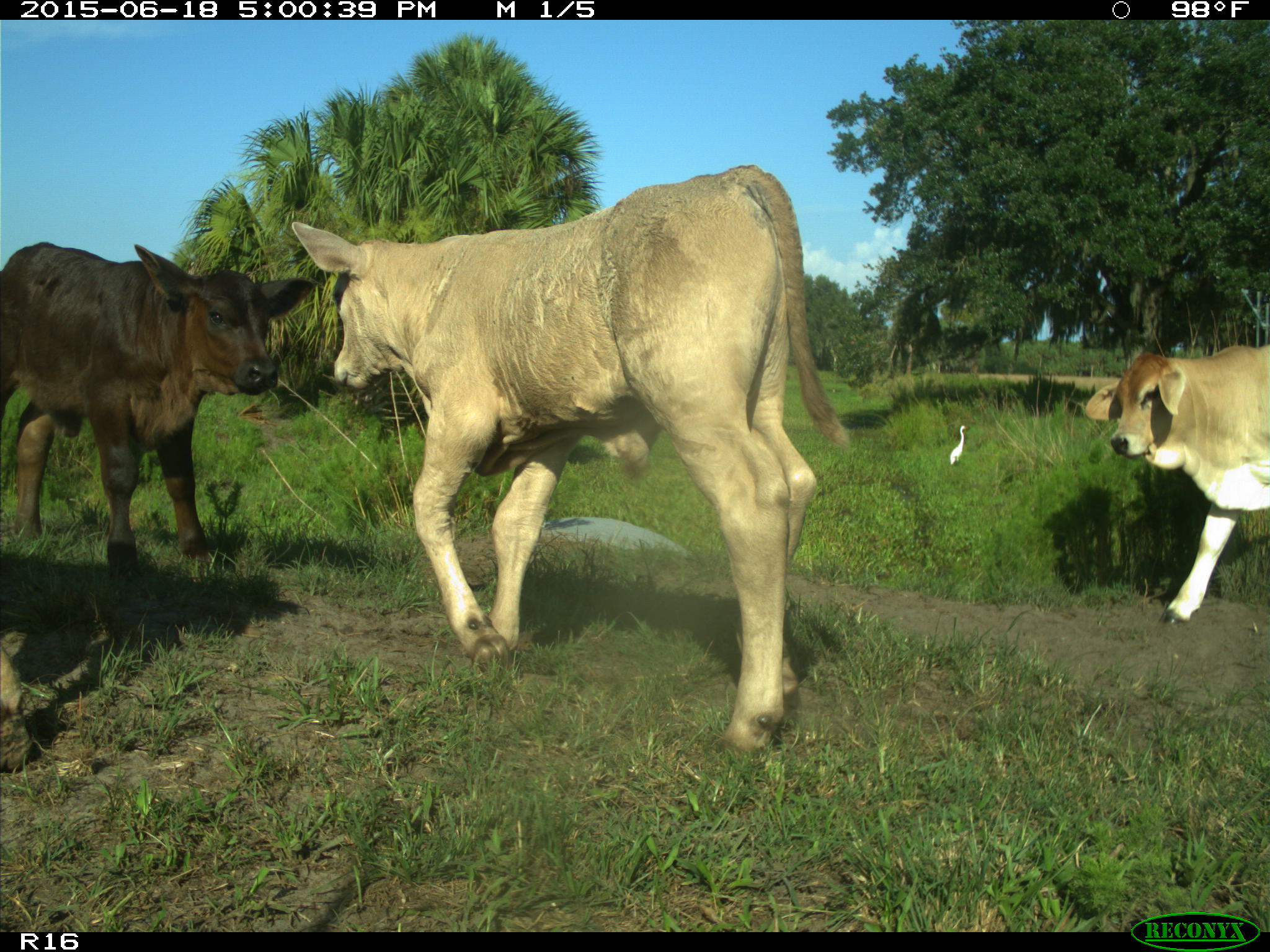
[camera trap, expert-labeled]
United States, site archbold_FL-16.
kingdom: Animalia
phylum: Chordata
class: Mammalia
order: Artiodactyla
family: Bovidae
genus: Bos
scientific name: Bos taurus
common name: domestic cow